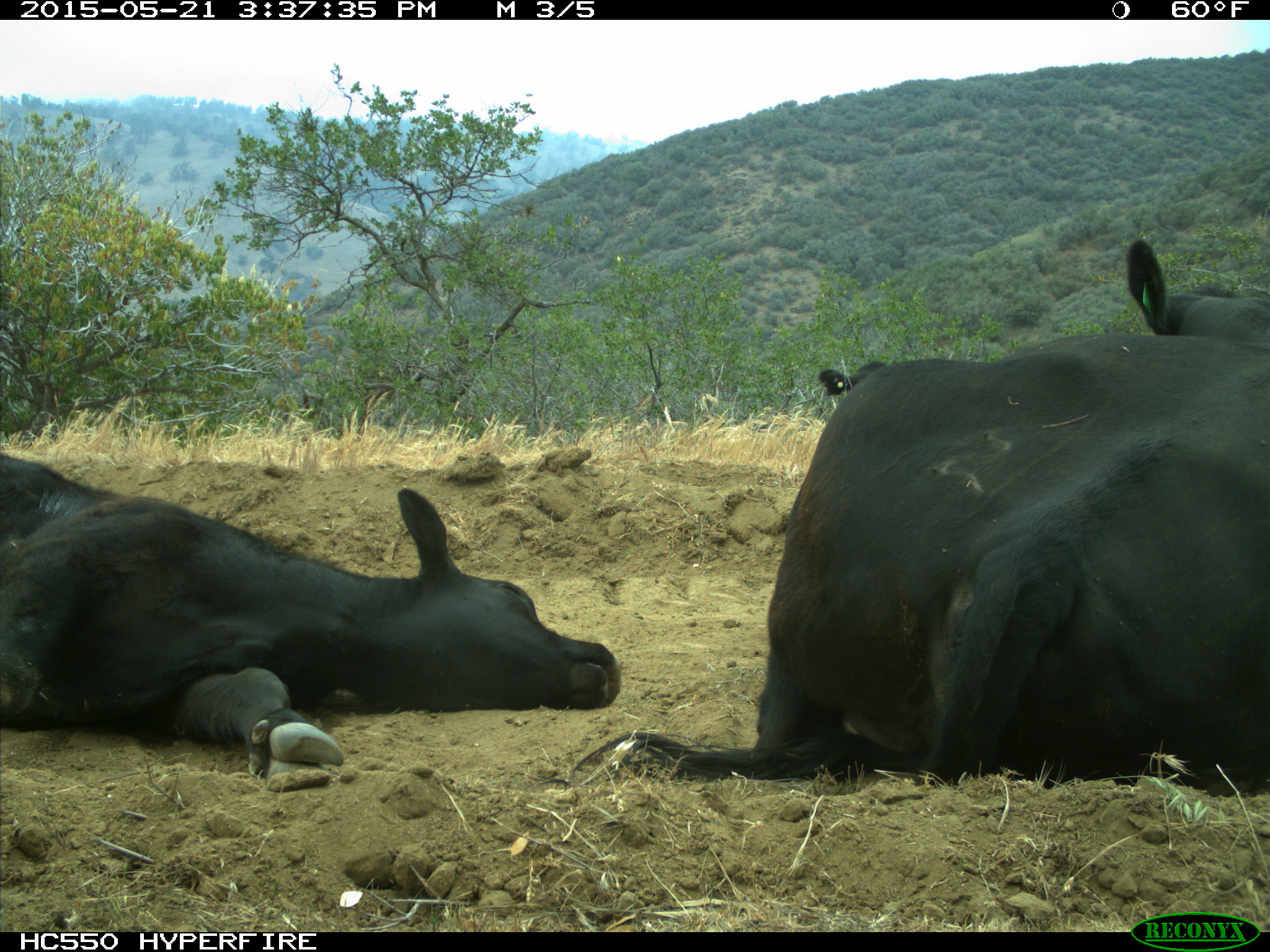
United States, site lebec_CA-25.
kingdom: Animalia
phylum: Chordata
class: Mammalia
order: Artiodactyla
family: Bovidae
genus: Bos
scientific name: Bos taurus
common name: domestic cow